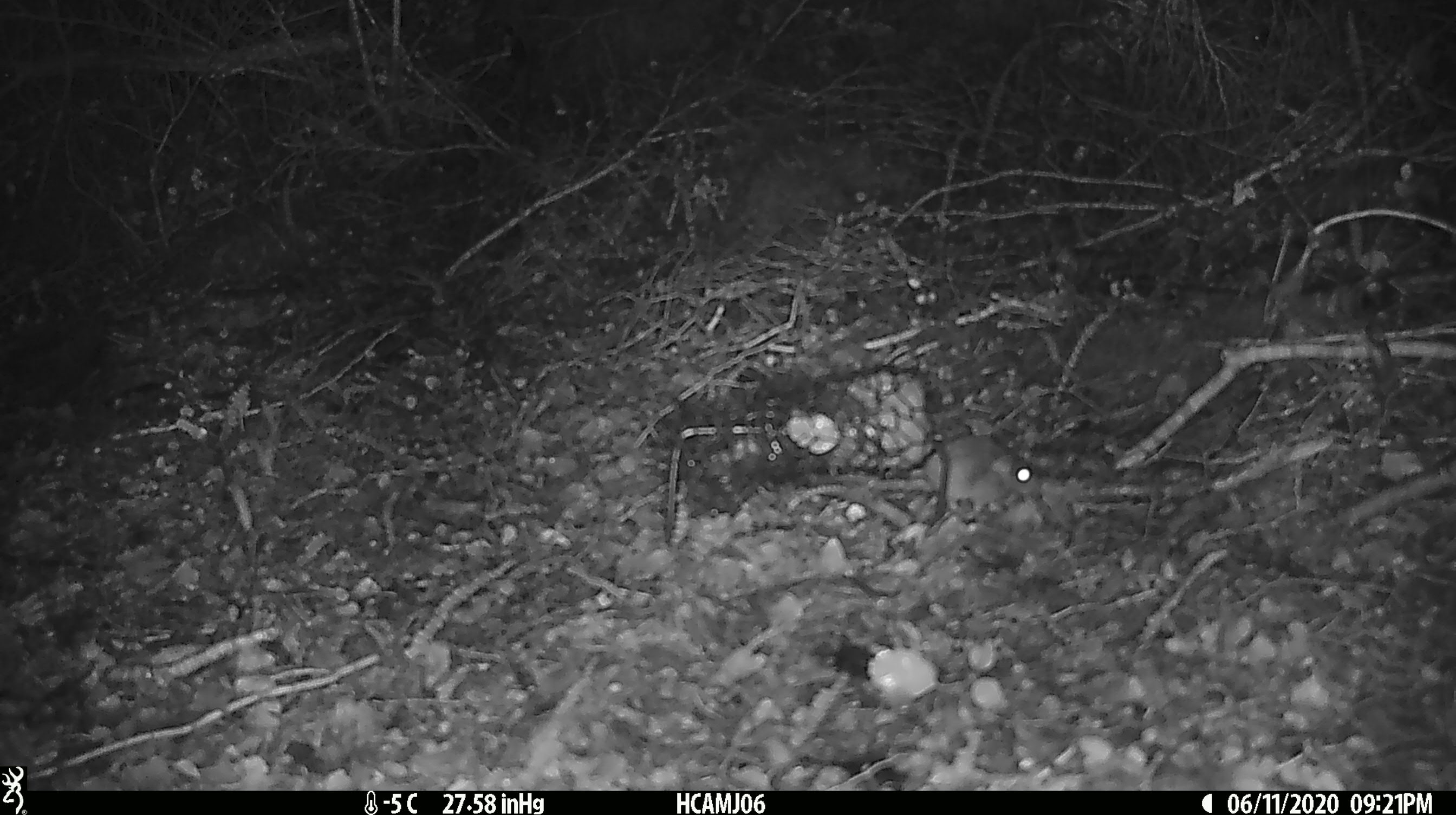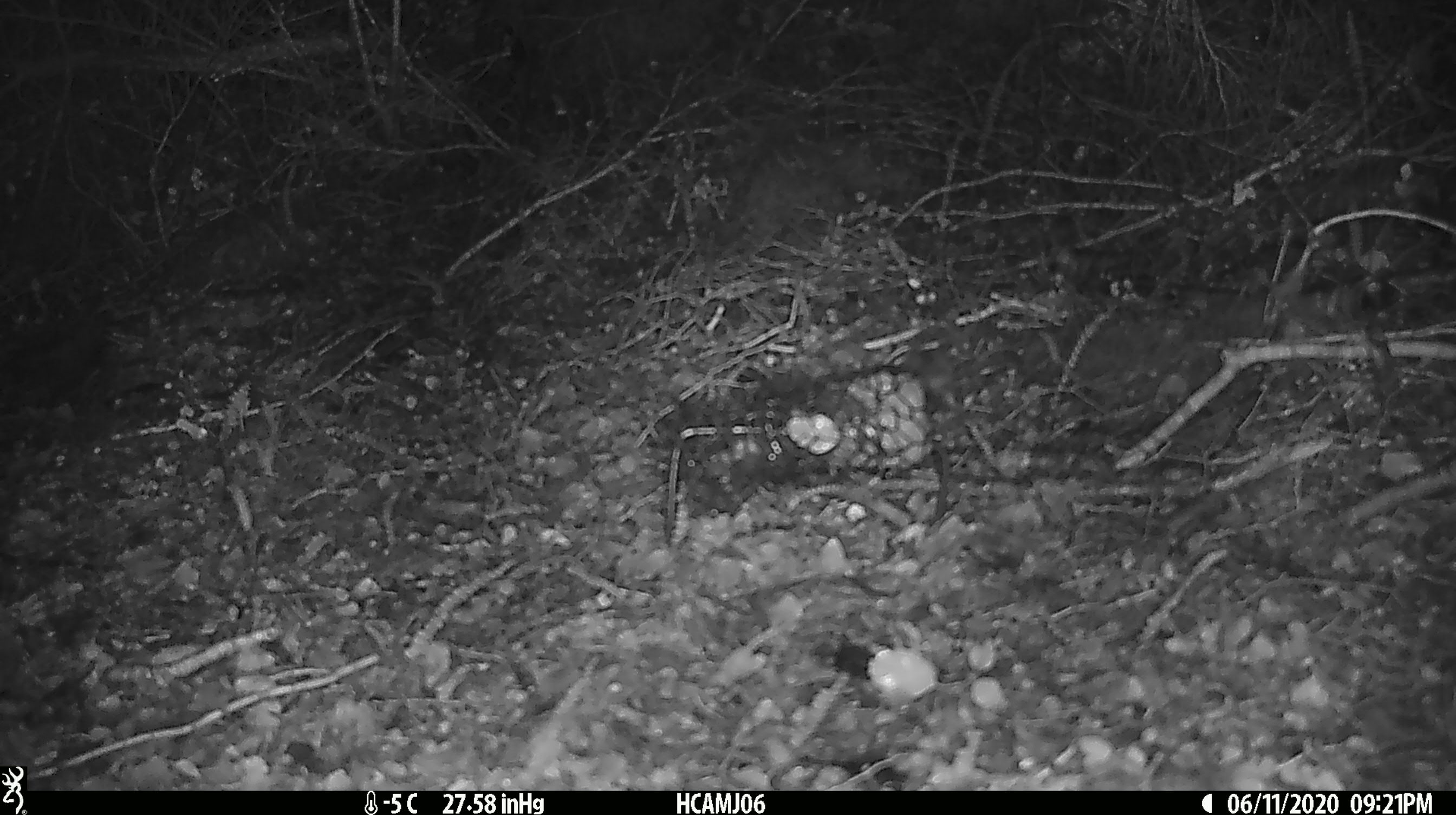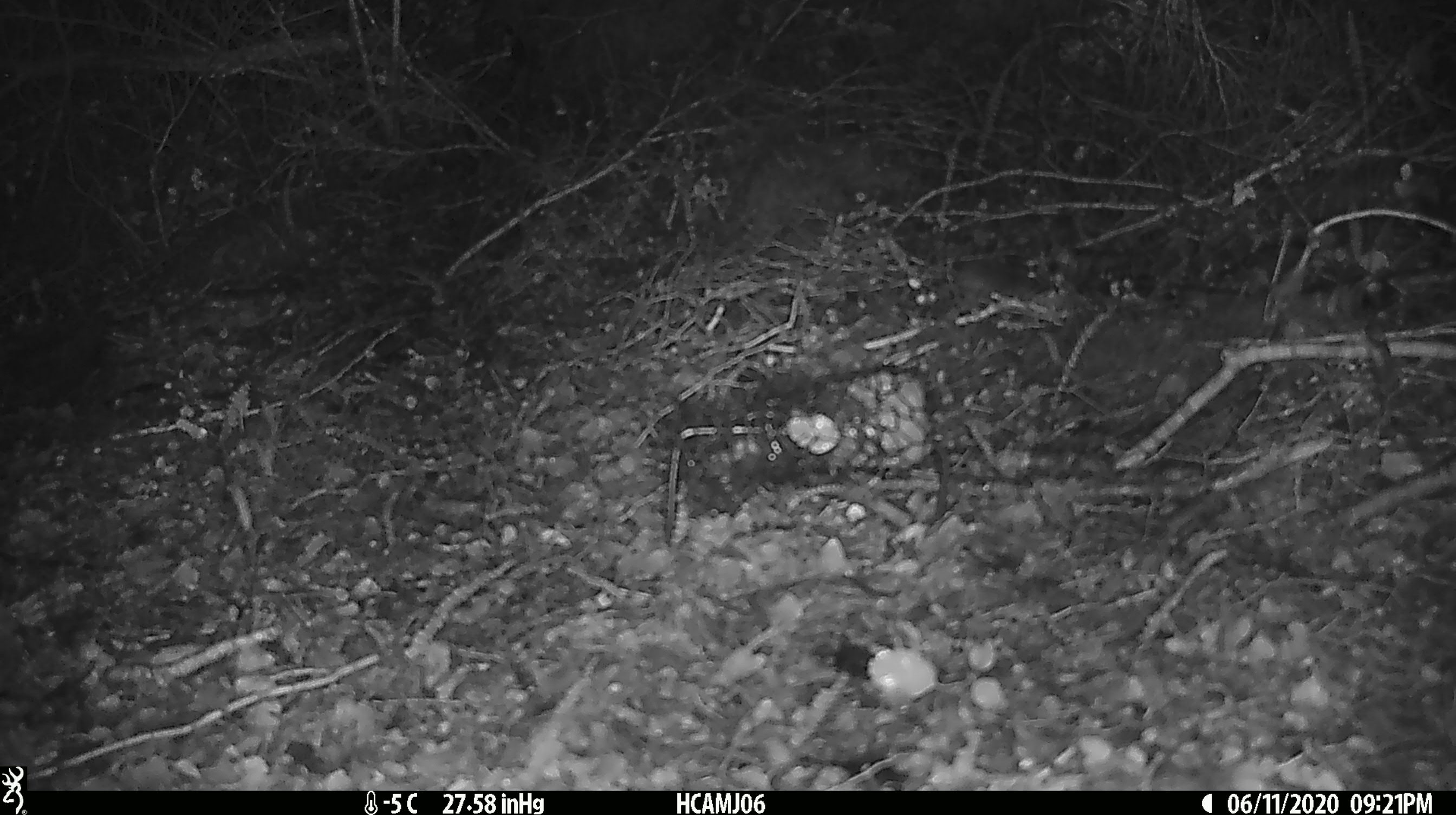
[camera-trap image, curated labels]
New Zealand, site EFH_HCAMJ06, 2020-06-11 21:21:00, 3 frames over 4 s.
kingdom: Animalia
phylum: Chordata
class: Mammalia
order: Rodentia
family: Muridae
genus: Mus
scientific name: Mus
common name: mouse